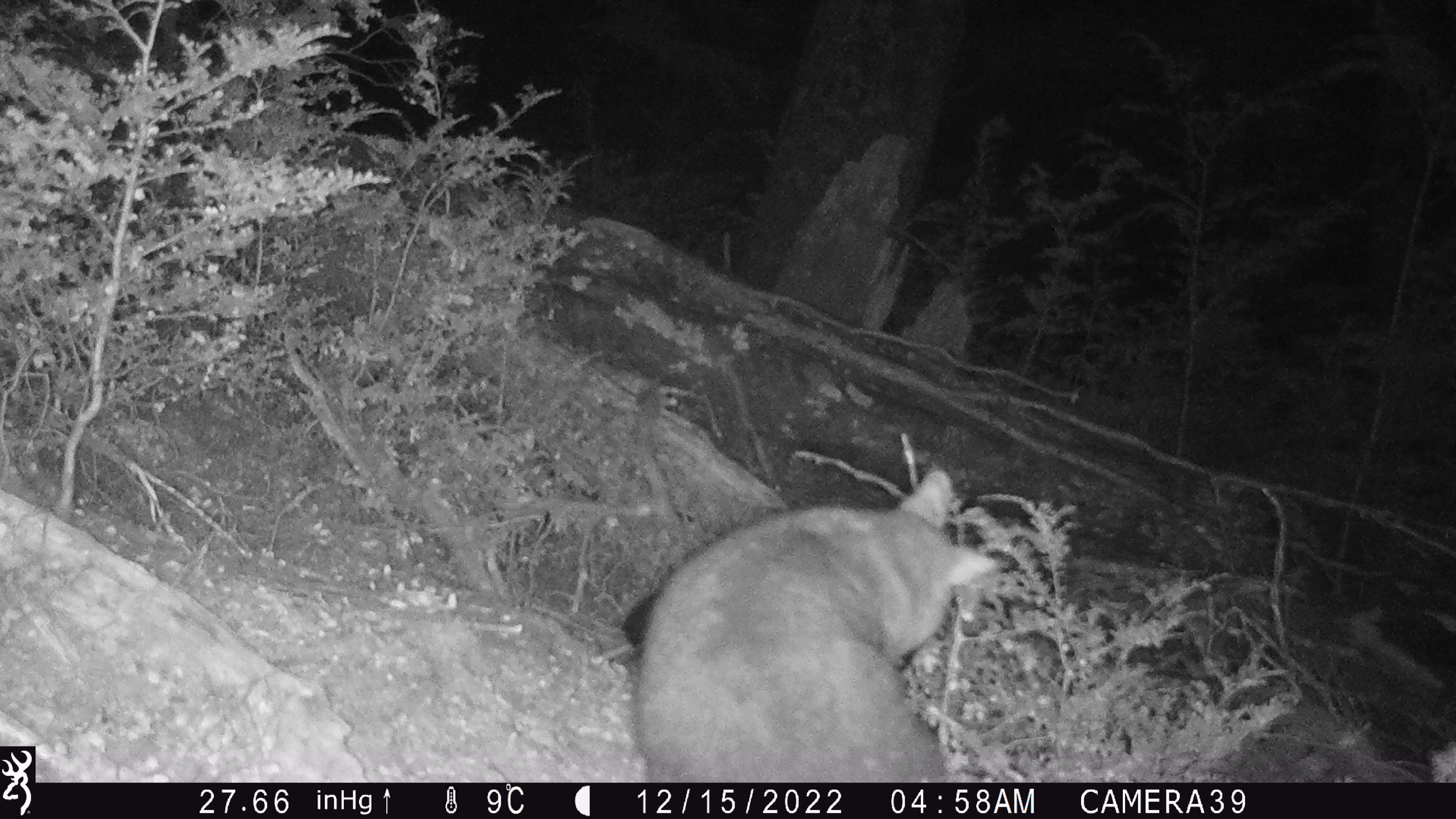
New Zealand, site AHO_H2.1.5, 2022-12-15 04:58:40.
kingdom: Animalia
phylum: Chordata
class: Mammalia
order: Diprotodontia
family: Phalangeridae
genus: Trichosurus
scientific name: Trichosurus vulpecula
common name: common brushtail possum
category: possum